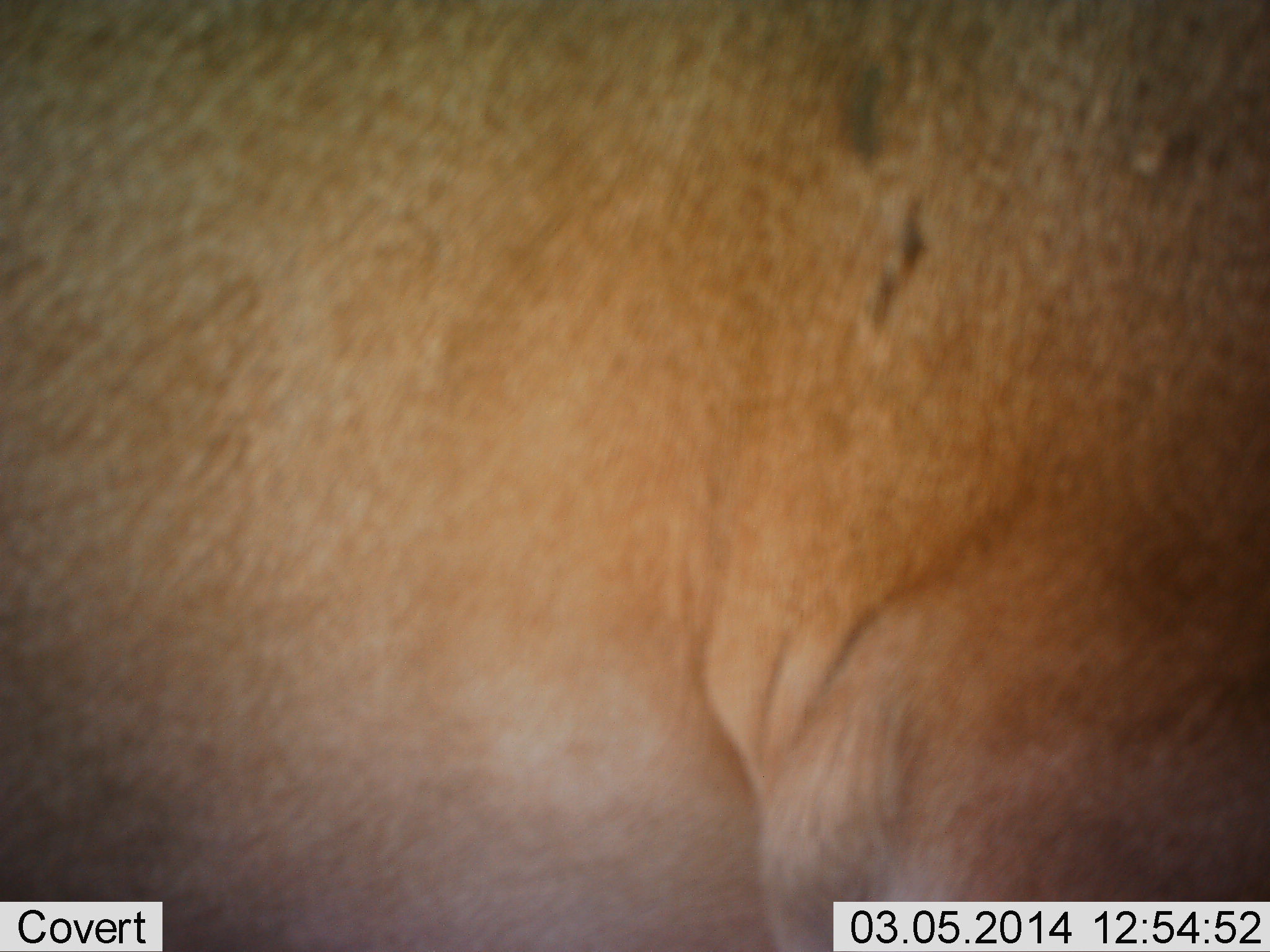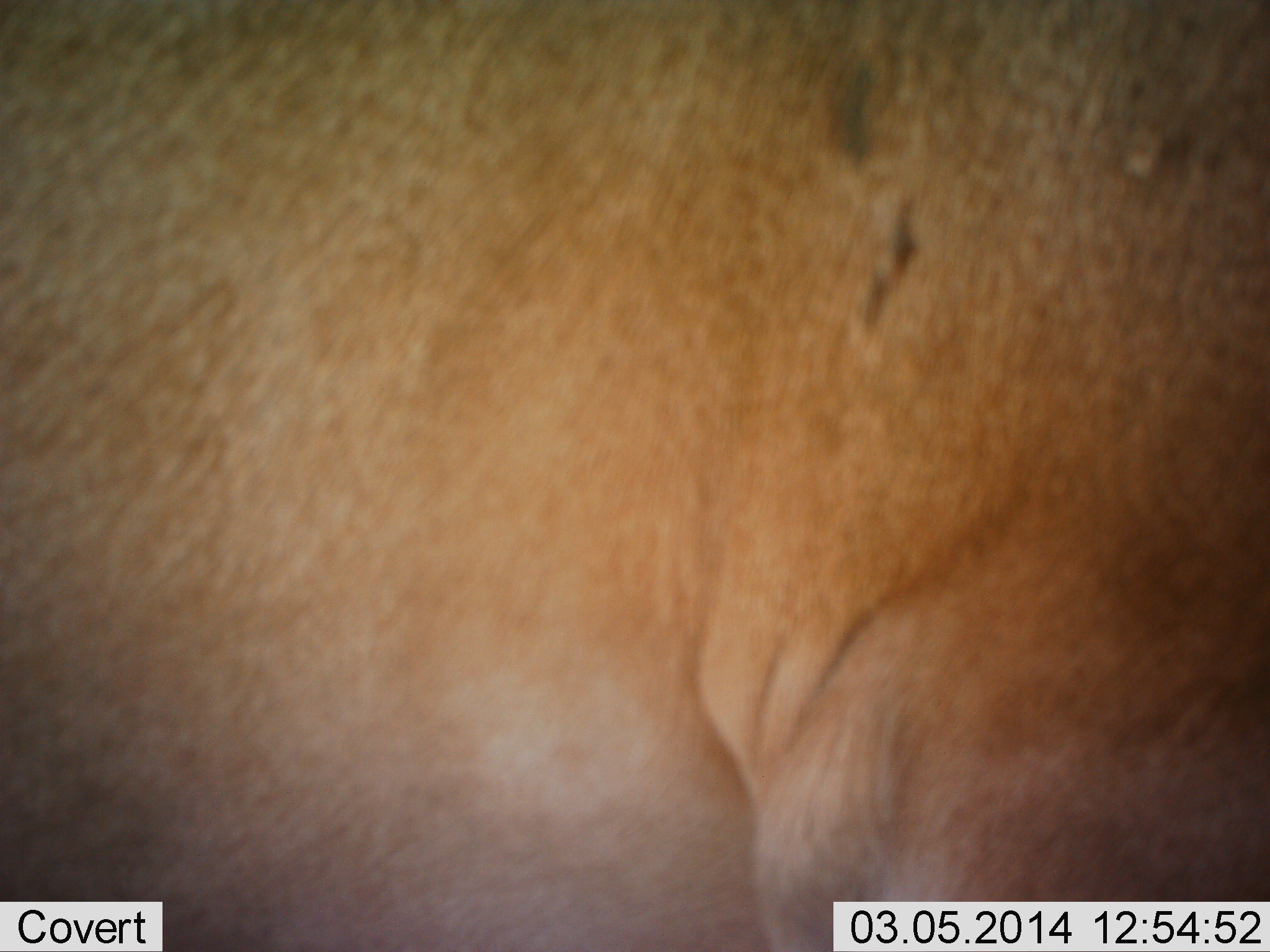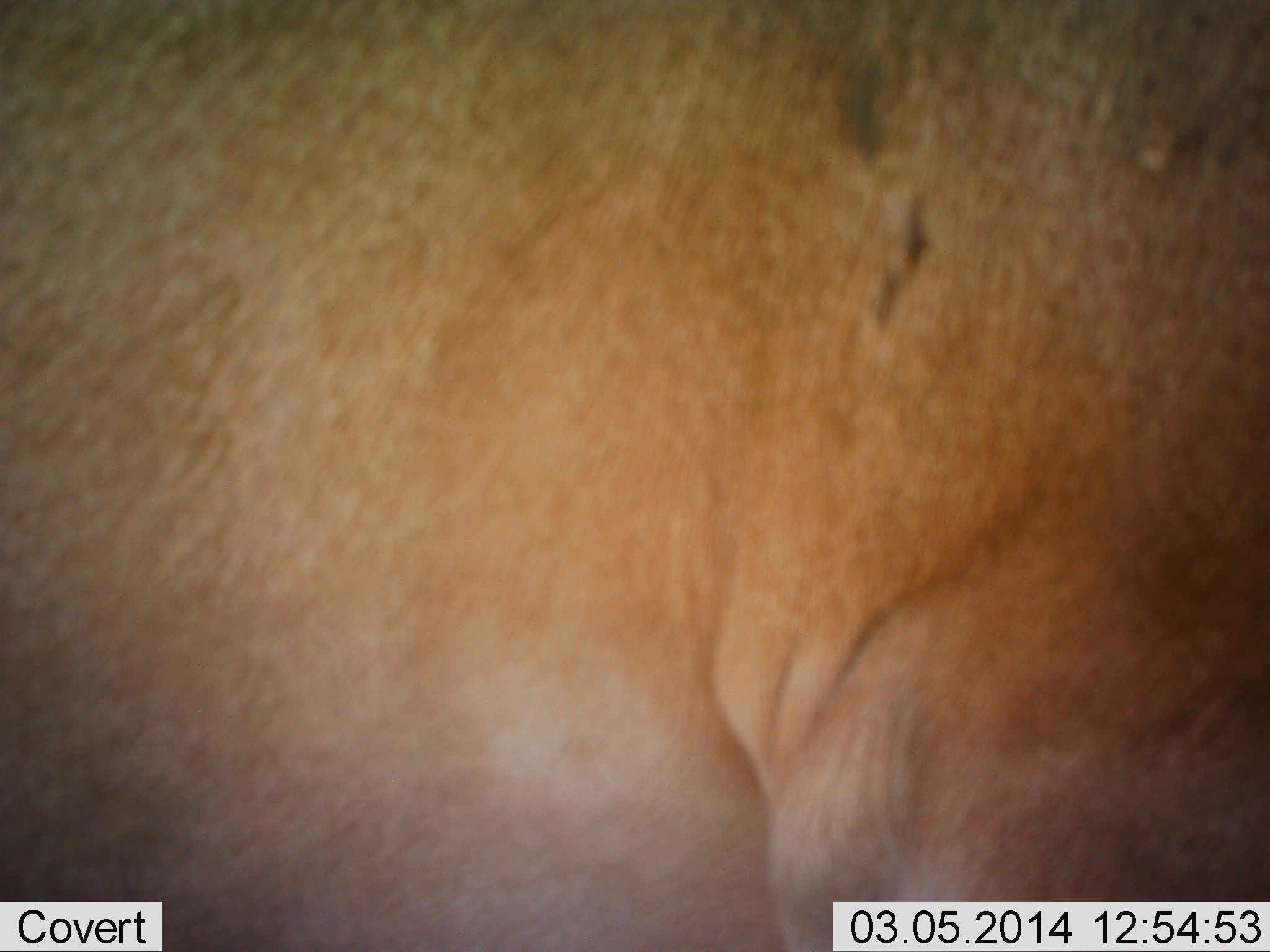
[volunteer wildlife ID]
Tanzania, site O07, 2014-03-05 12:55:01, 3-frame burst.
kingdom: Animalia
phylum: Chordata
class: Mammalia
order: Carnivora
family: Felidae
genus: Panthera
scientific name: Panthera leo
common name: lion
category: lionfemale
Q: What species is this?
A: Lionfemale (lion) (Panthera leo).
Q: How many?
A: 1.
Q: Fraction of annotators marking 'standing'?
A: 88%.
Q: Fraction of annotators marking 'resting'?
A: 12%.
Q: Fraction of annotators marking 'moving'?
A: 0%.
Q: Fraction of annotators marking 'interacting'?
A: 0%.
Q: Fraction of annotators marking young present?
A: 0%.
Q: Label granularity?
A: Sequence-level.